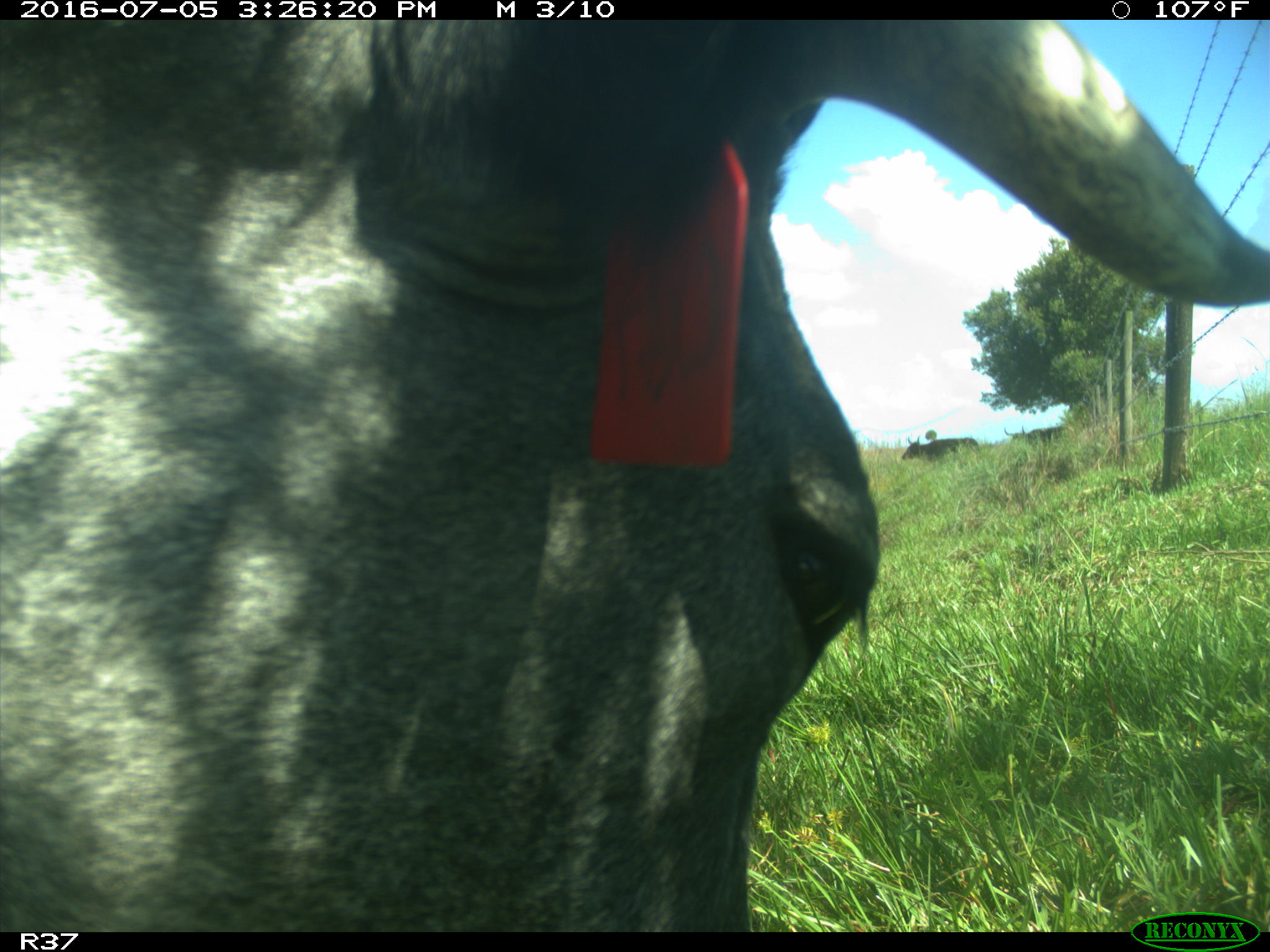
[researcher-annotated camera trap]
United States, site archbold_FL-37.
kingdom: Animalia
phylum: Chordata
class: Mammalia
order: Artiodactyla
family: Bovidae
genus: Bos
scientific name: Bos taurus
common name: domestic cow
Bos taurus (domestic cow).